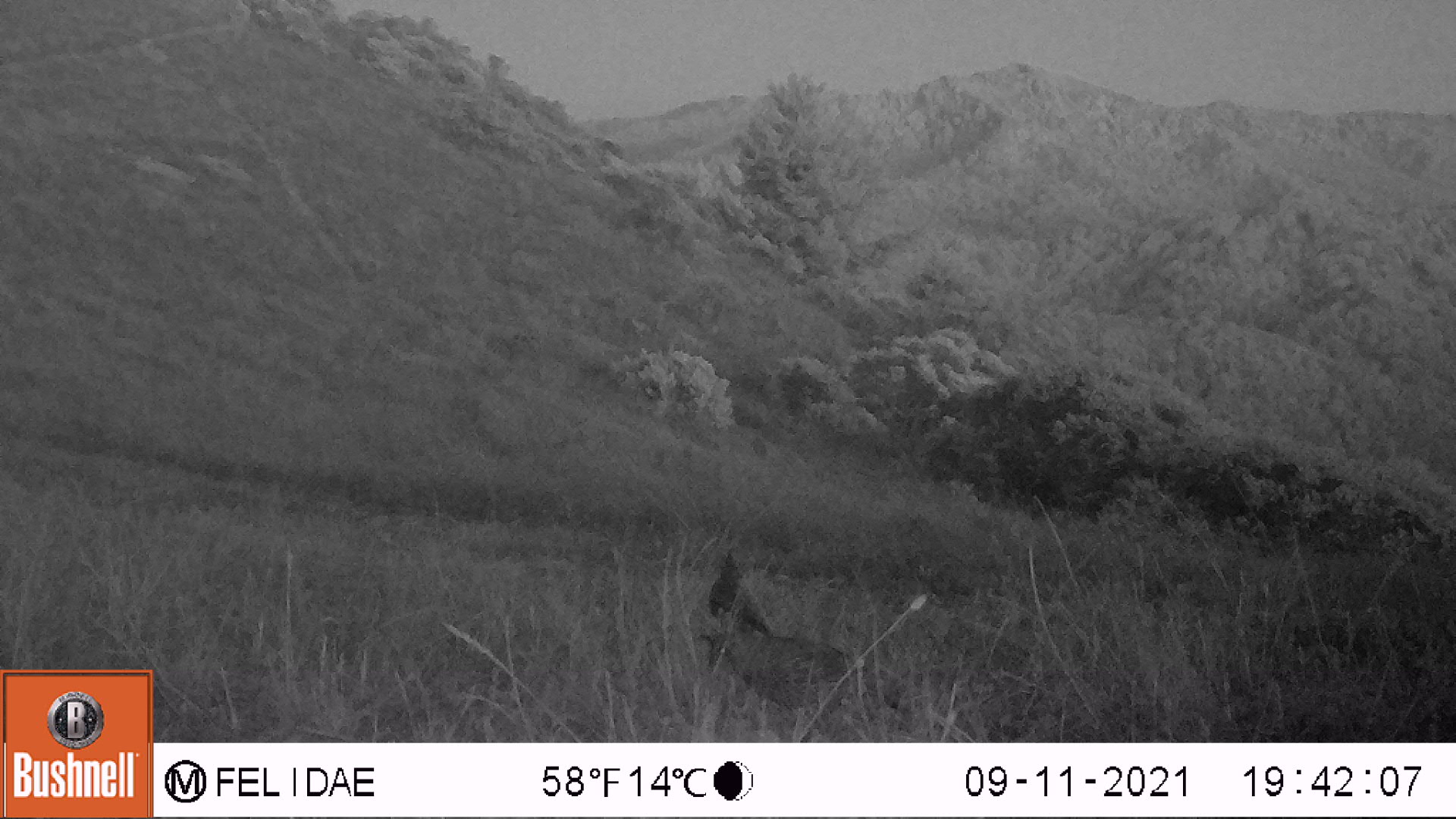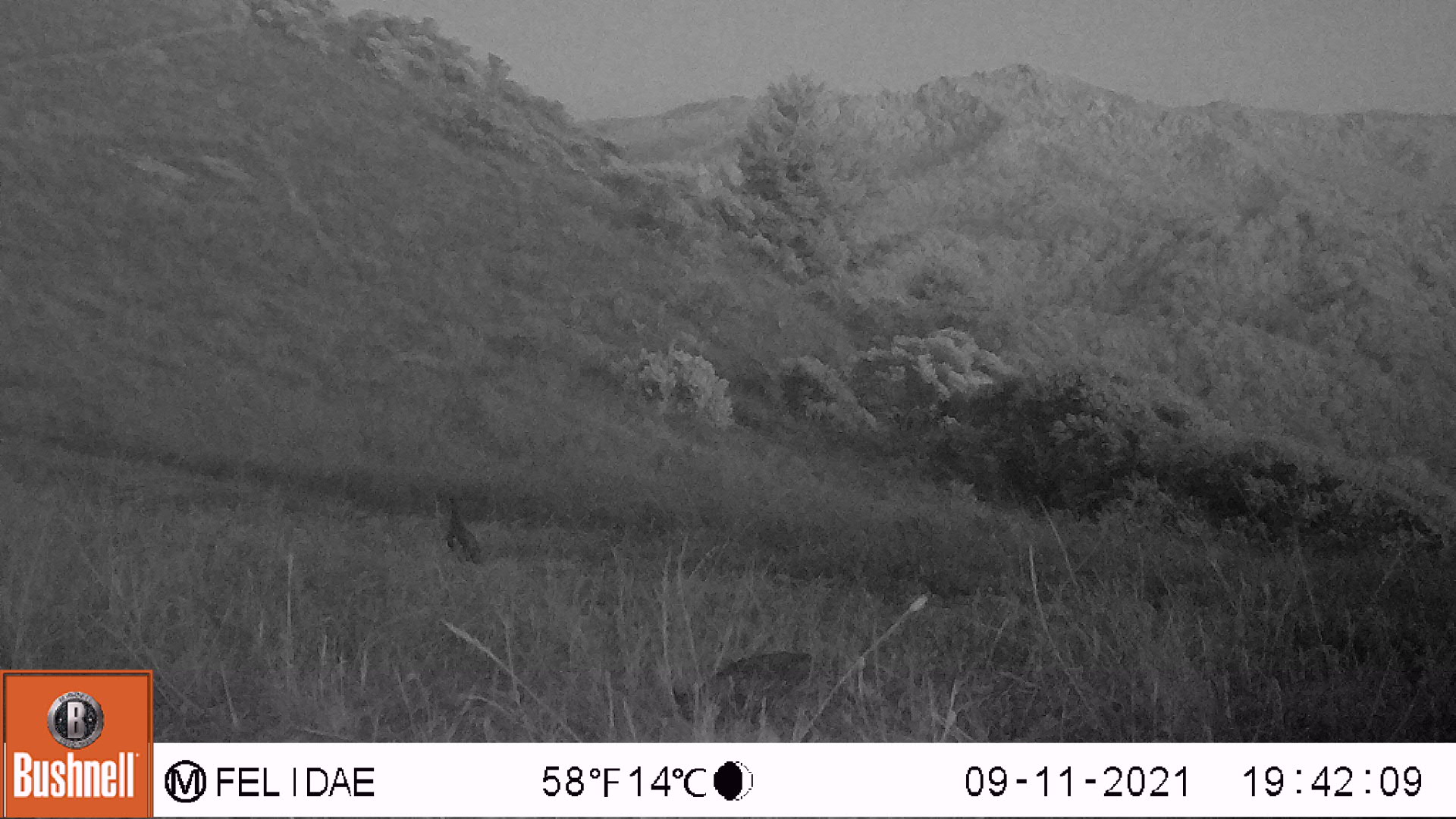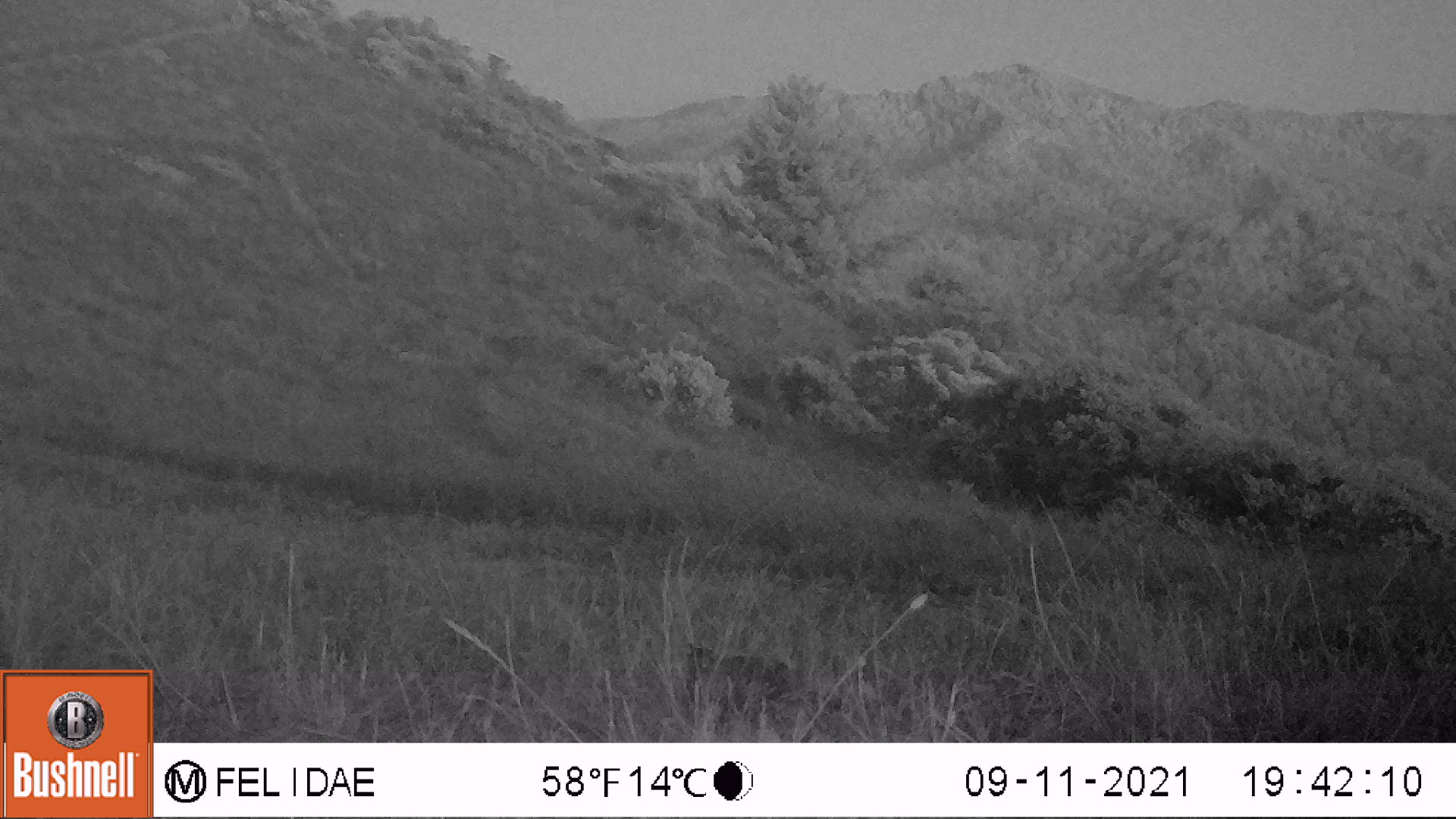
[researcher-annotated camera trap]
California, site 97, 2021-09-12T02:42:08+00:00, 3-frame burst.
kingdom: Animalia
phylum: Chordata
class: Aves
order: Galliformes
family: Odontophoridae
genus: Callipepla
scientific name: Callipepla californica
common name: california quail